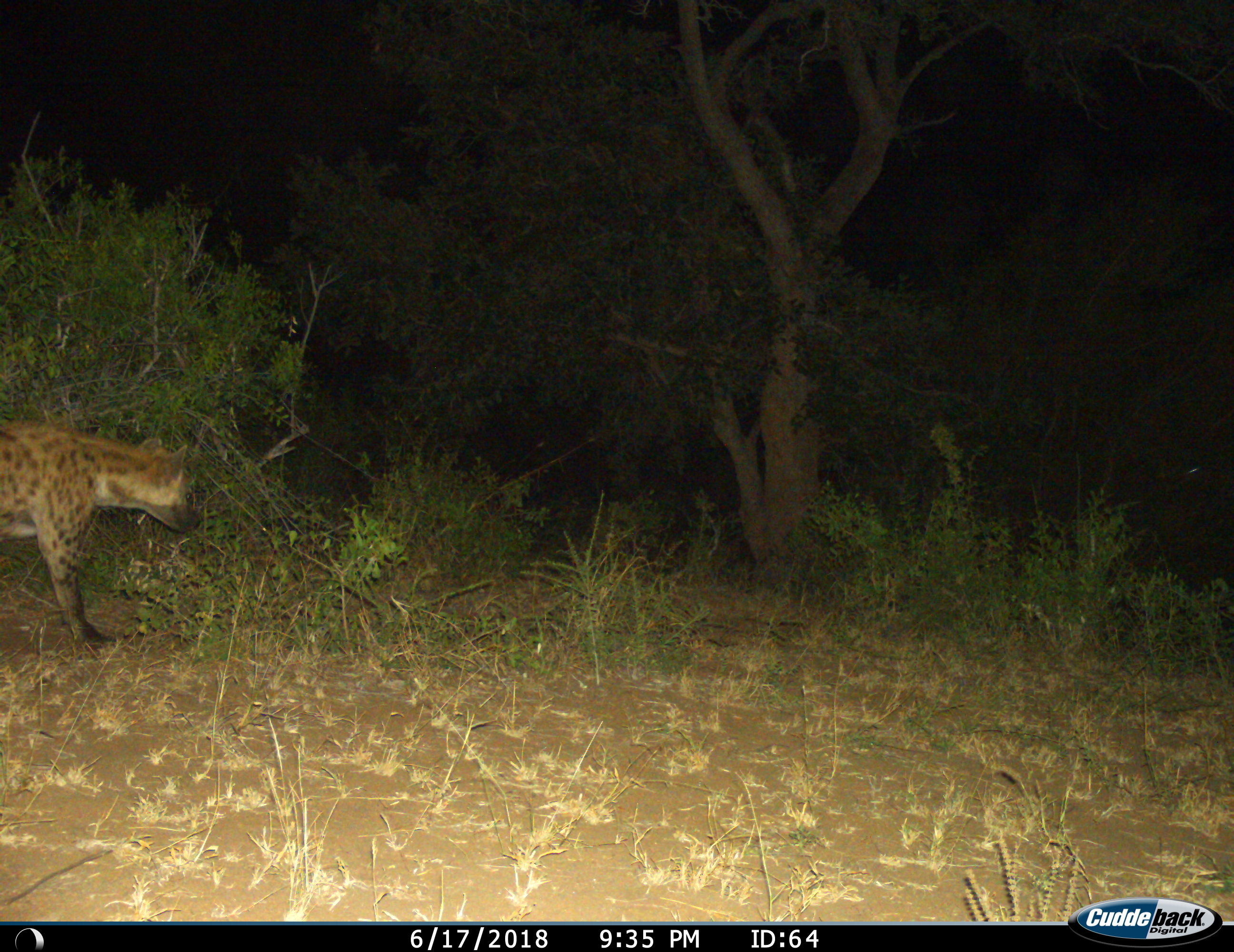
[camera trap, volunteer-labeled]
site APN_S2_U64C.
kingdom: Animalia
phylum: Chordata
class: Mammalia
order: Carnivora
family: Hyaenidae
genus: Crocuta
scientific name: Crocuta crocuta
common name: spotted hyena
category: hyenaspotted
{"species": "hyenaspotted (spotted hyena) (Crocuta crocuta)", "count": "1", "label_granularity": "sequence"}